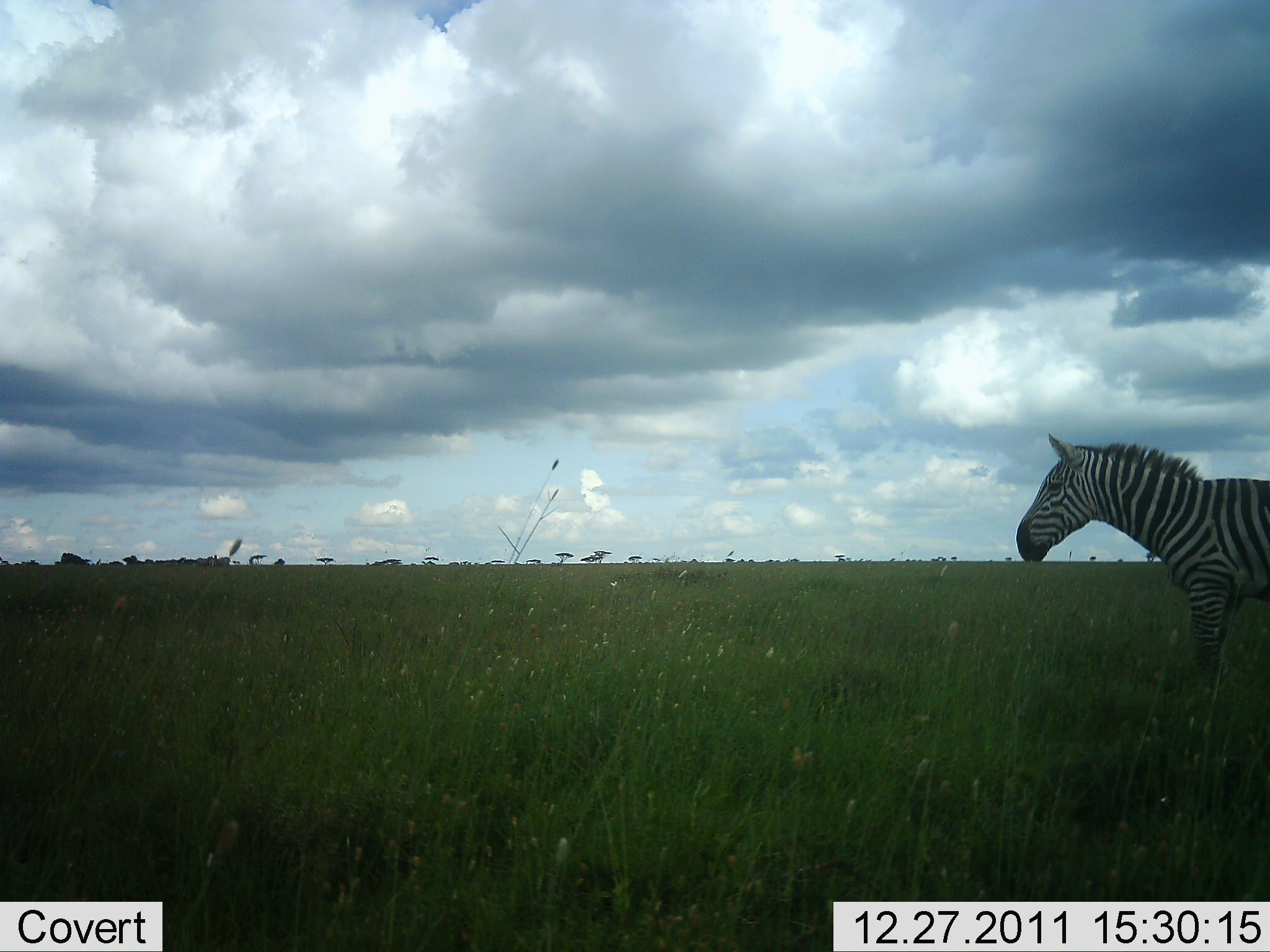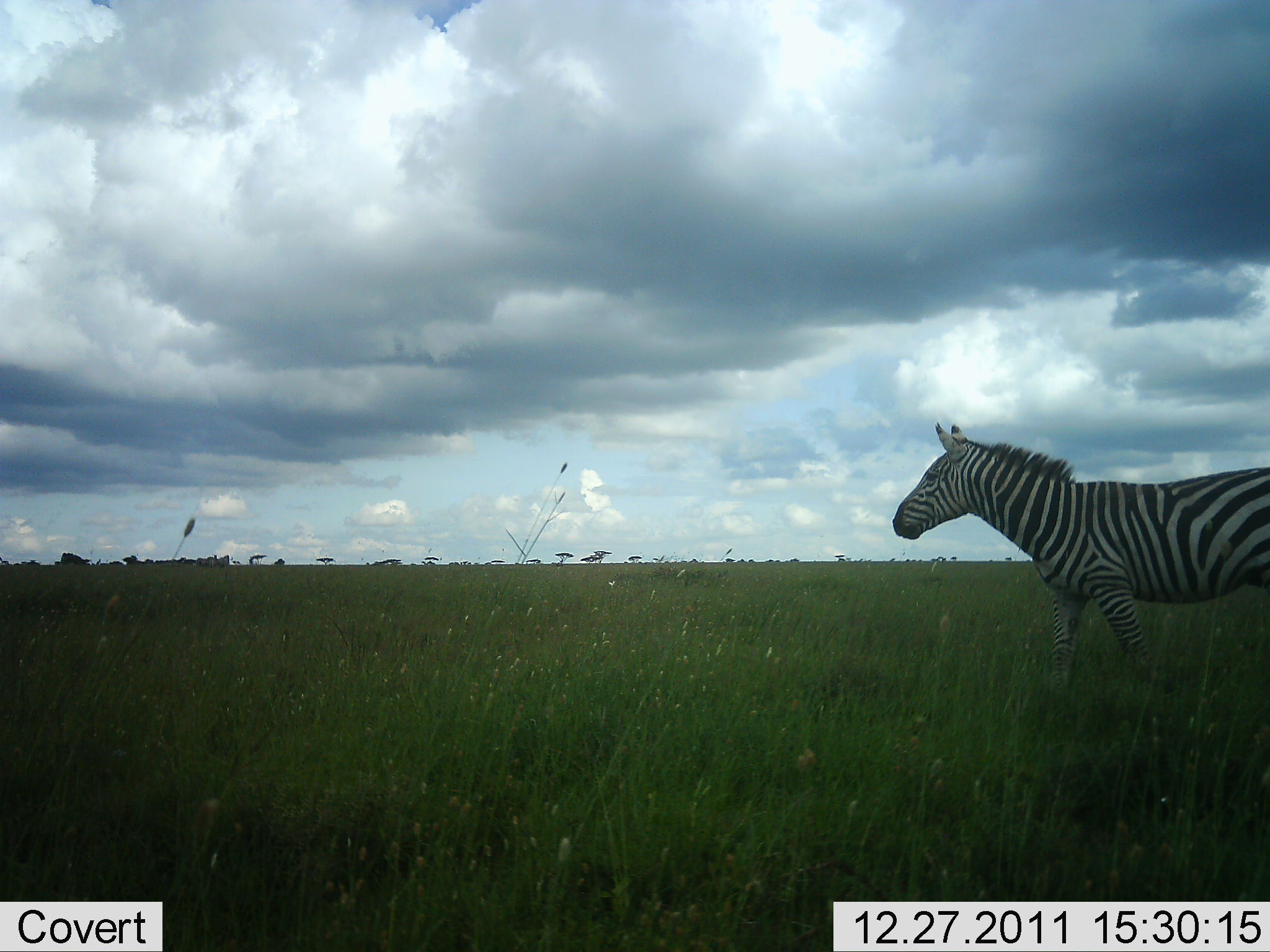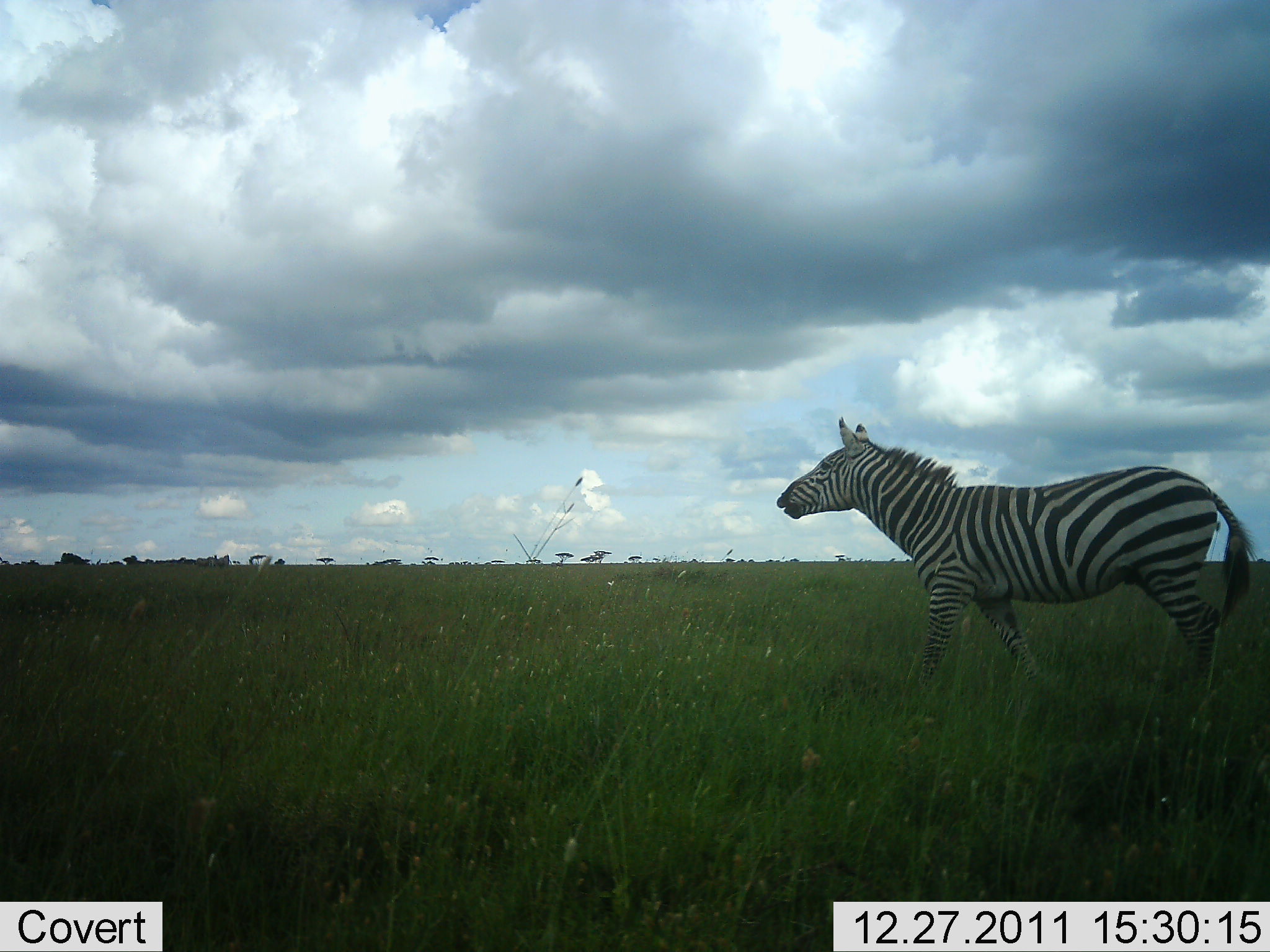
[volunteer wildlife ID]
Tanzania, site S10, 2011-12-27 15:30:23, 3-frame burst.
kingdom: Animalia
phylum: Chordata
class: Mammalia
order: Perissodactyla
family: Equidae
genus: Equus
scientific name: Equus quagga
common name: plains zebra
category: zebra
Zebra (plains zebra) (Equus quagga), count 1. Behavior (volunteer vote fractions): standing 0%, resting 0%, moving 100%, interacting 0%. Young present (vote fraction): 0%. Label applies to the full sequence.